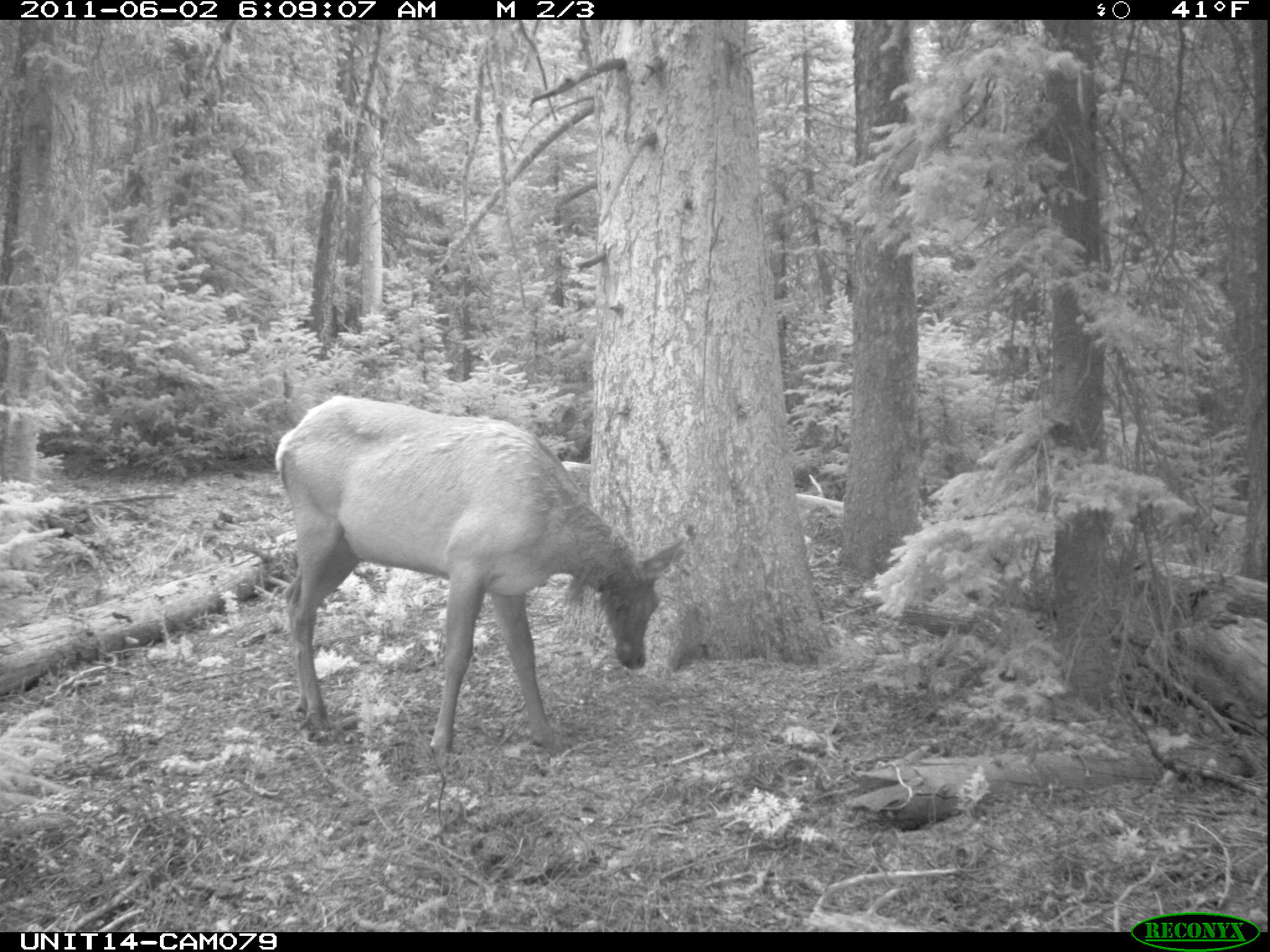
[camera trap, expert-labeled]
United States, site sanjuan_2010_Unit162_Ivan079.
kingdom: Animalia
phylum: Chordata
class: Mammalia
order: Artiodactyla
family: Cervidae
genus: Cervus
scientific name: Cervus elaphus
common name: red deer